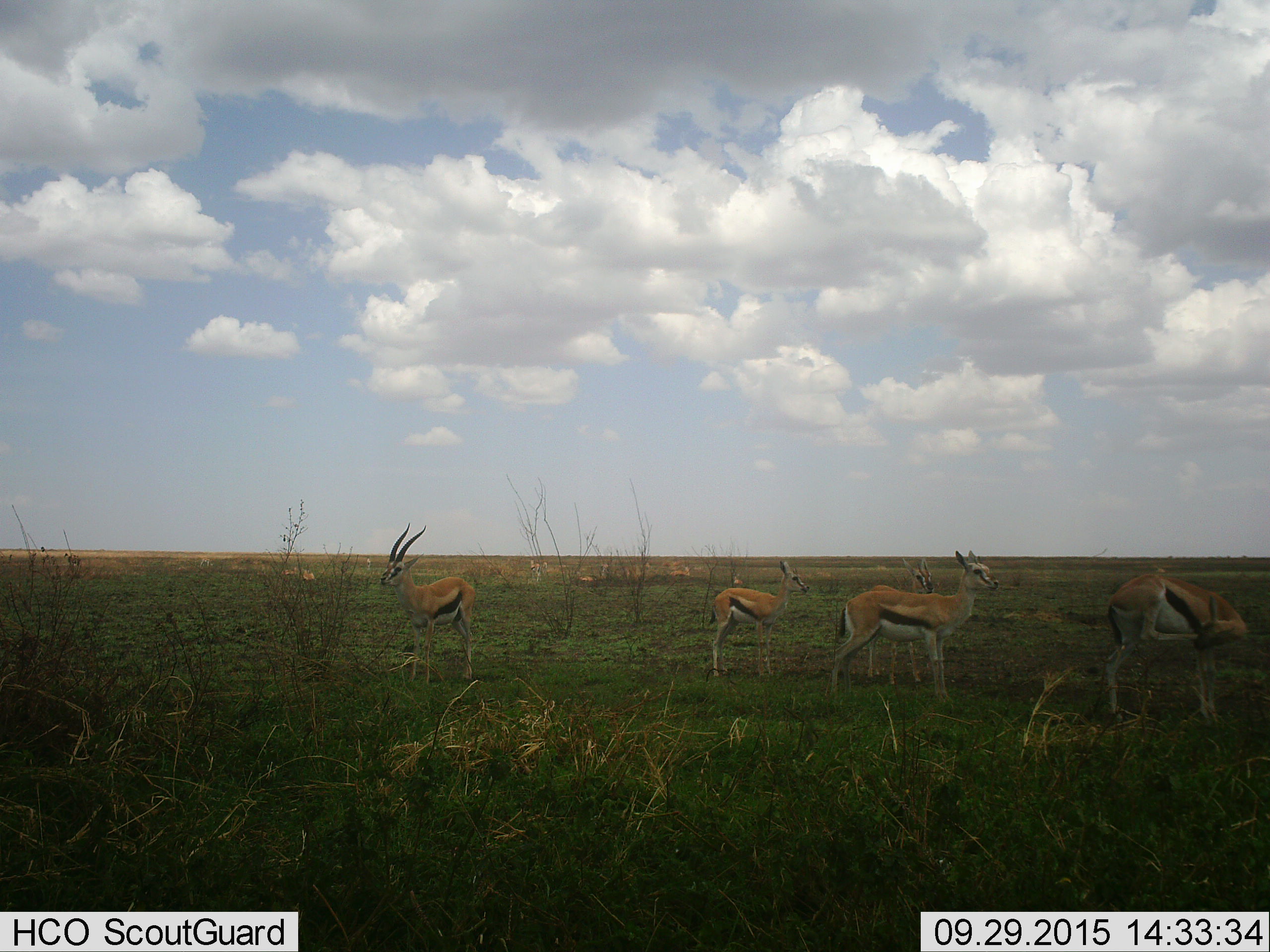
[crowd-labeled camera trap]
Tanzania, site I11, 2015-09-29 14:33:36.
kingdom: Animalia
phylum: Chordata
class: Mammalia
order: Artiodactyla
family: Bovidae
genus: Eudorcas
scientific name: Eudorcas thomsonii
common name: thomson's gazelle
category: gazellethomsons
Gazellethomsons (thomson's gazelle) (Eudorcas thomsonii), count 5. Behavior (volunteer vote fractions): standing 100%, resting 0%, moving 11%, interacting 11%. Young present (vote fraction): 44%. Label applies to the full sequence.